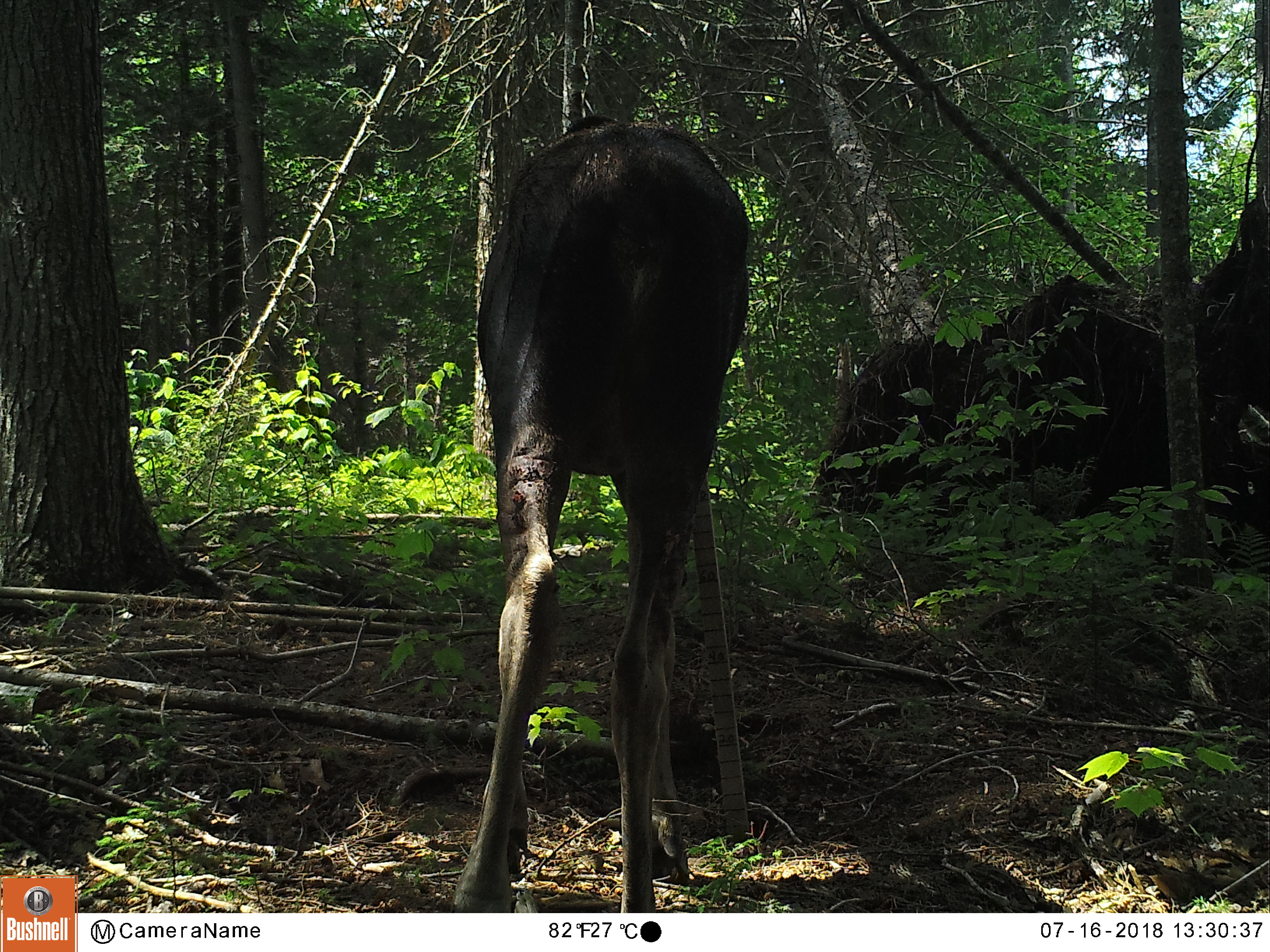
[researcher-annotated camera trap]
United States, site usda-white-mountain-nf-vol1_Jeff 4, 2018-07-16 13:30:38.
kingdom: Animalia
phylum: Chordata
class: Mammalia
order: Artiodactyla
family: Cervidae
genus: Alces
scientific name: Alces alces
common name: moose